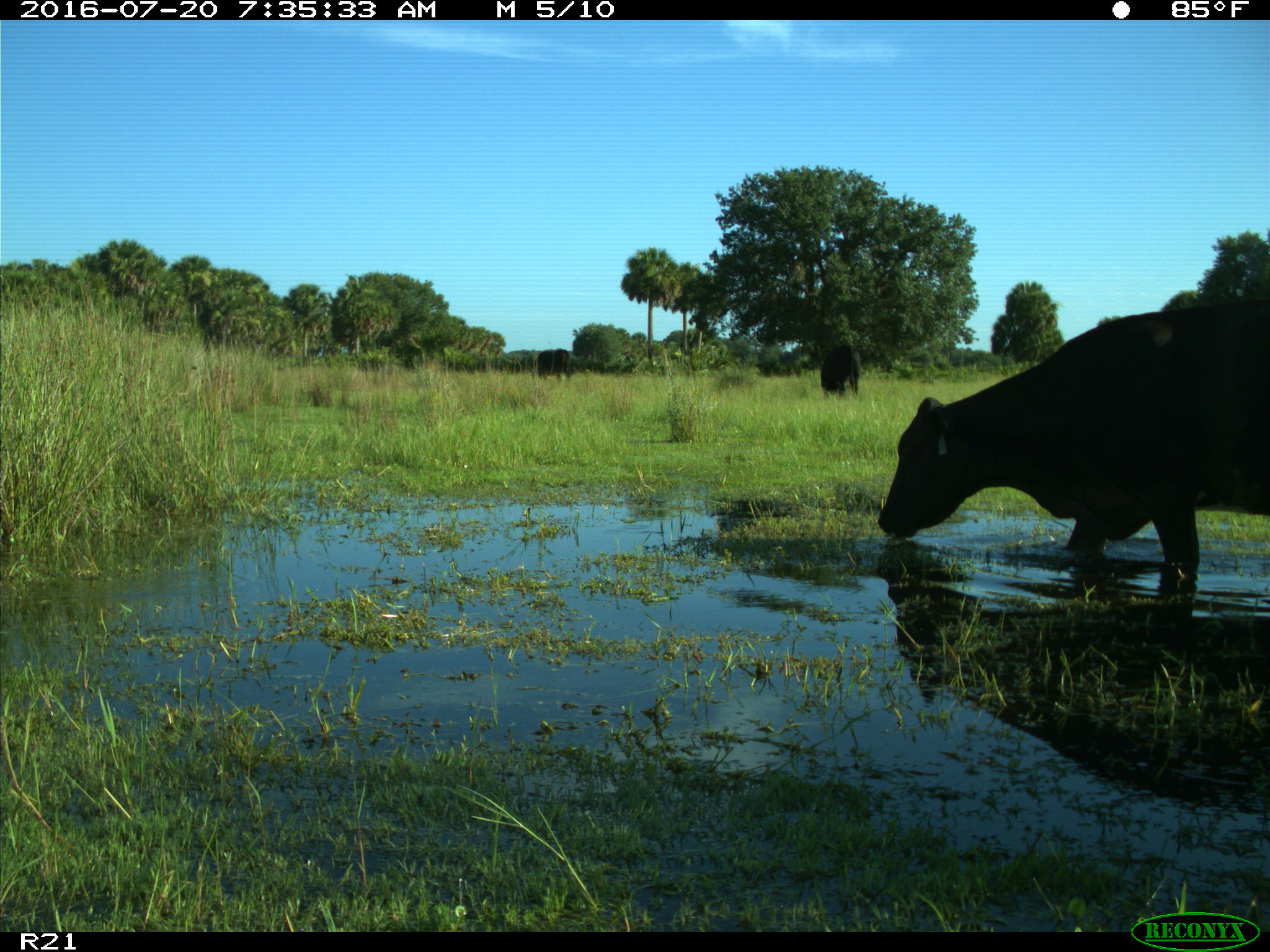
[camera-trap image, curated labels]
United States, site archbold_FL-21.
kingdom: Animalia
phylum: Chordata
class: Mammalia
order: Artiodactyla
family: Bovidae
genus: Bos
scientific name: Bos taurus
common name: domestic cow